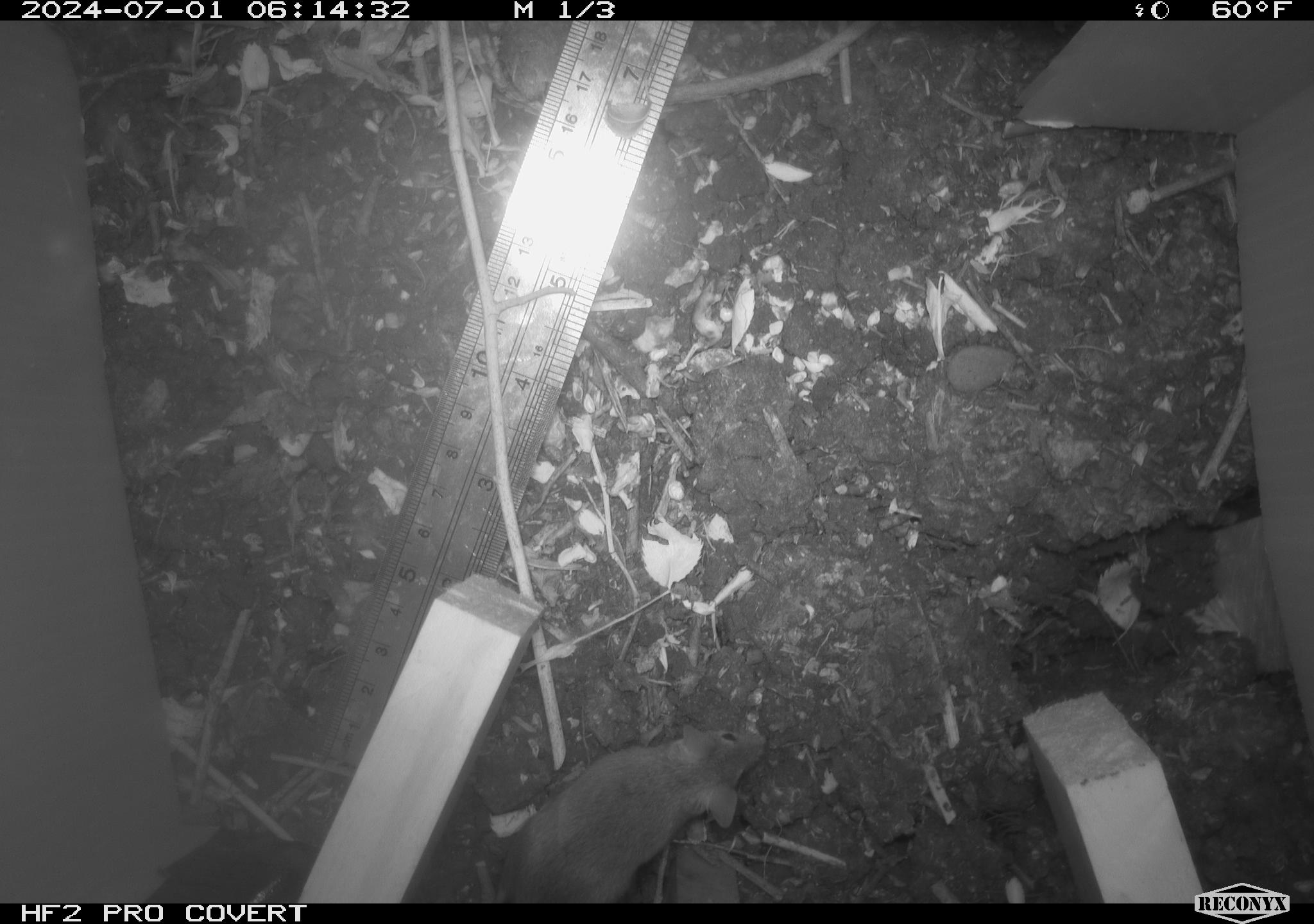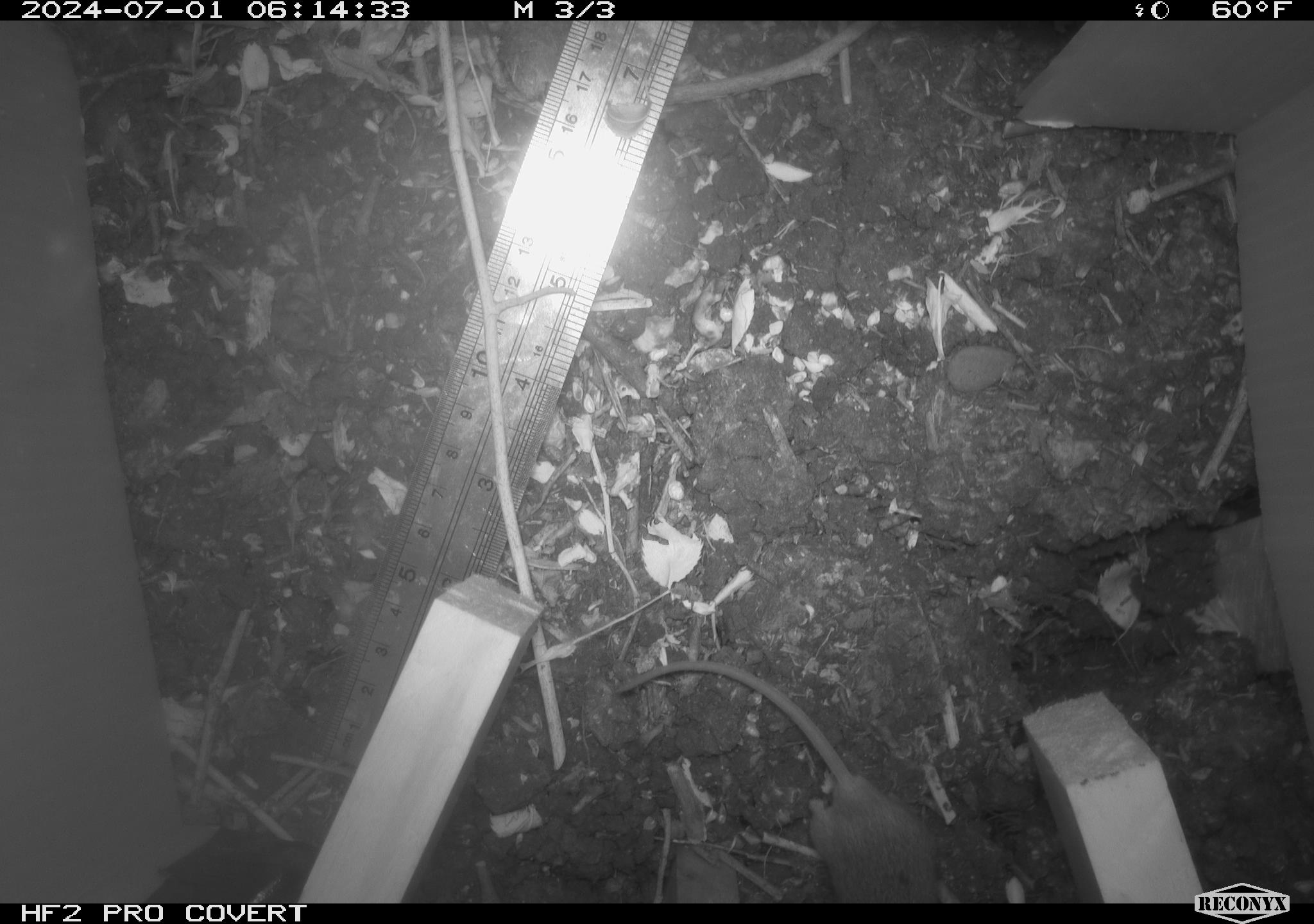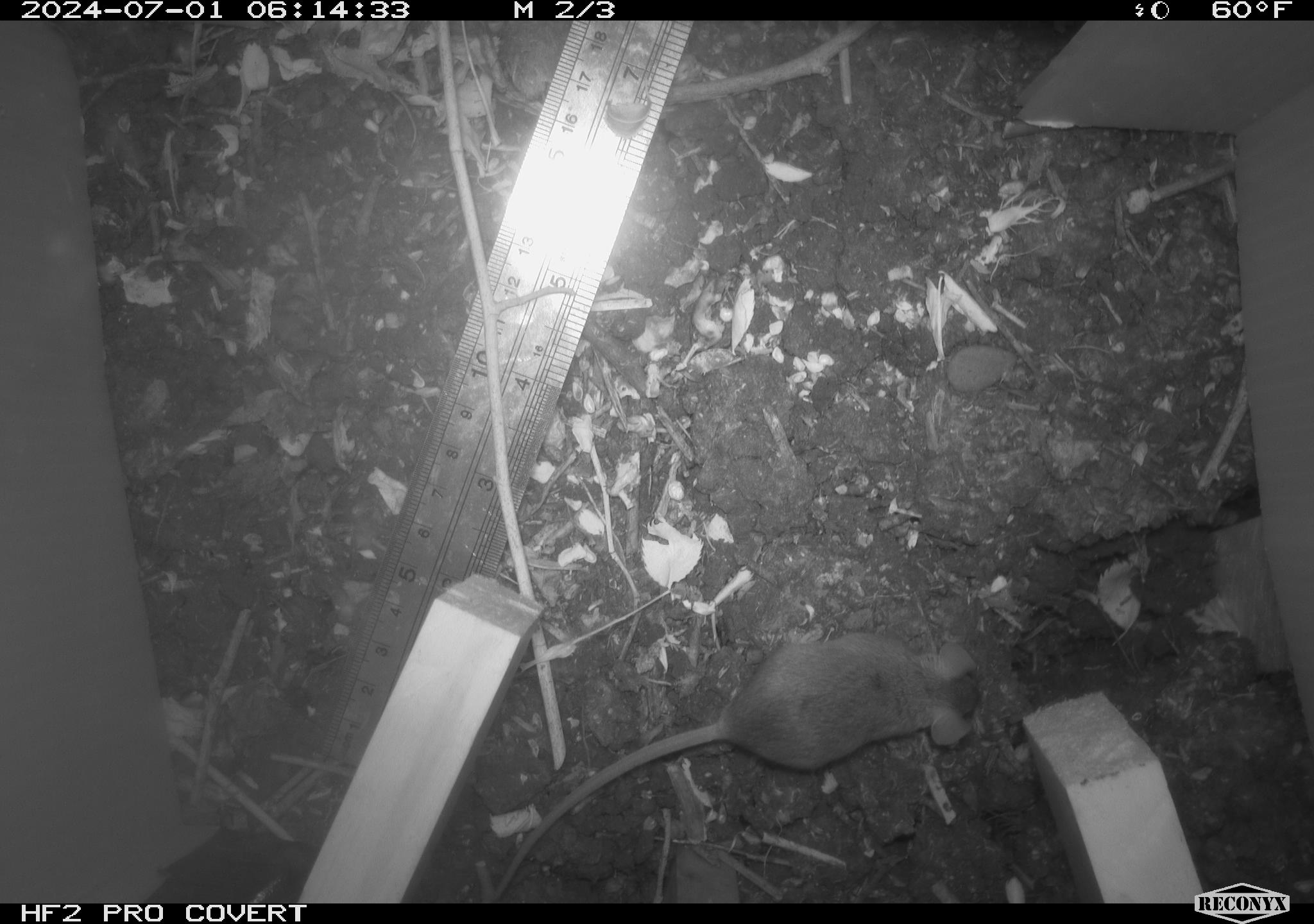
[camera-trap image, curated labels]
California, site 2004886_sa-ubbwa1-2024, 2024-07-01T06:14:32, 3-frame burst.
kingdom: Animalia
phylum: Chordata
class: Mammalia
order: Rodentia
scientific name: Rodentia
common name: mouse species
Mouse species (Rodentia).